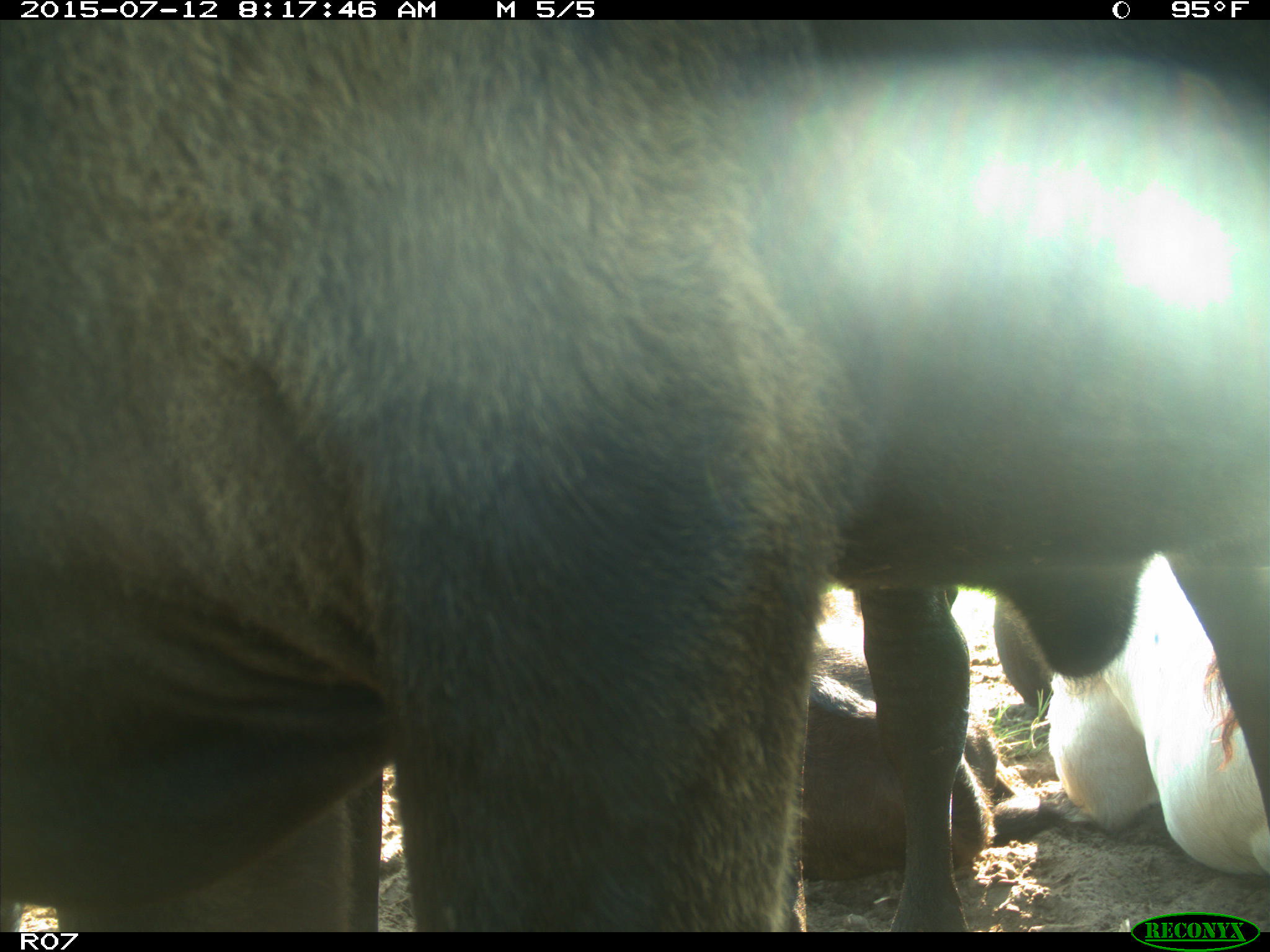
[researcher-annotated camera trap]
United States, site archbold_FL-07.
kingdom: Animalia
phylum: Chordata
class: Mammalia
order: Artiodactyla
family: Bovidae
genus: Bos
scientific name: Bos taurus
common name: domestic cow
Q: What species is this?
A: Bos taurus (domestic cow).